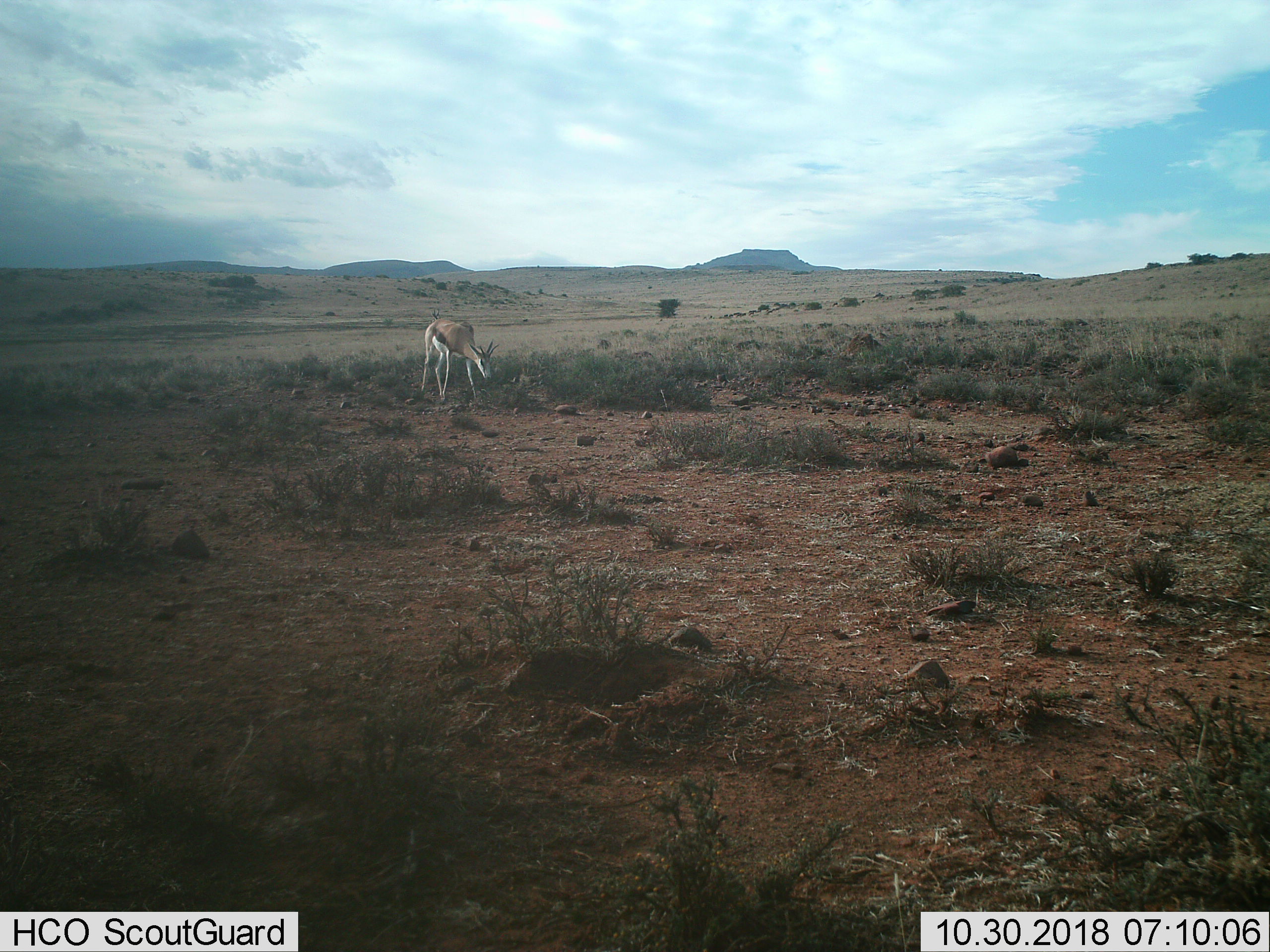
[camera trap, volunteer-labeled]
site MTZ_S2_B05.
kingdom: Animalia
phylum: Chordata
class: Mammalia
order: Artiodactyla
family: Bovidae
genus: Antidorcas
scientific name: Antidorcas marsupialis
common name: springbok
Springbok (Antidorcas marsupialis), count 1. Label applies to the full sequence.